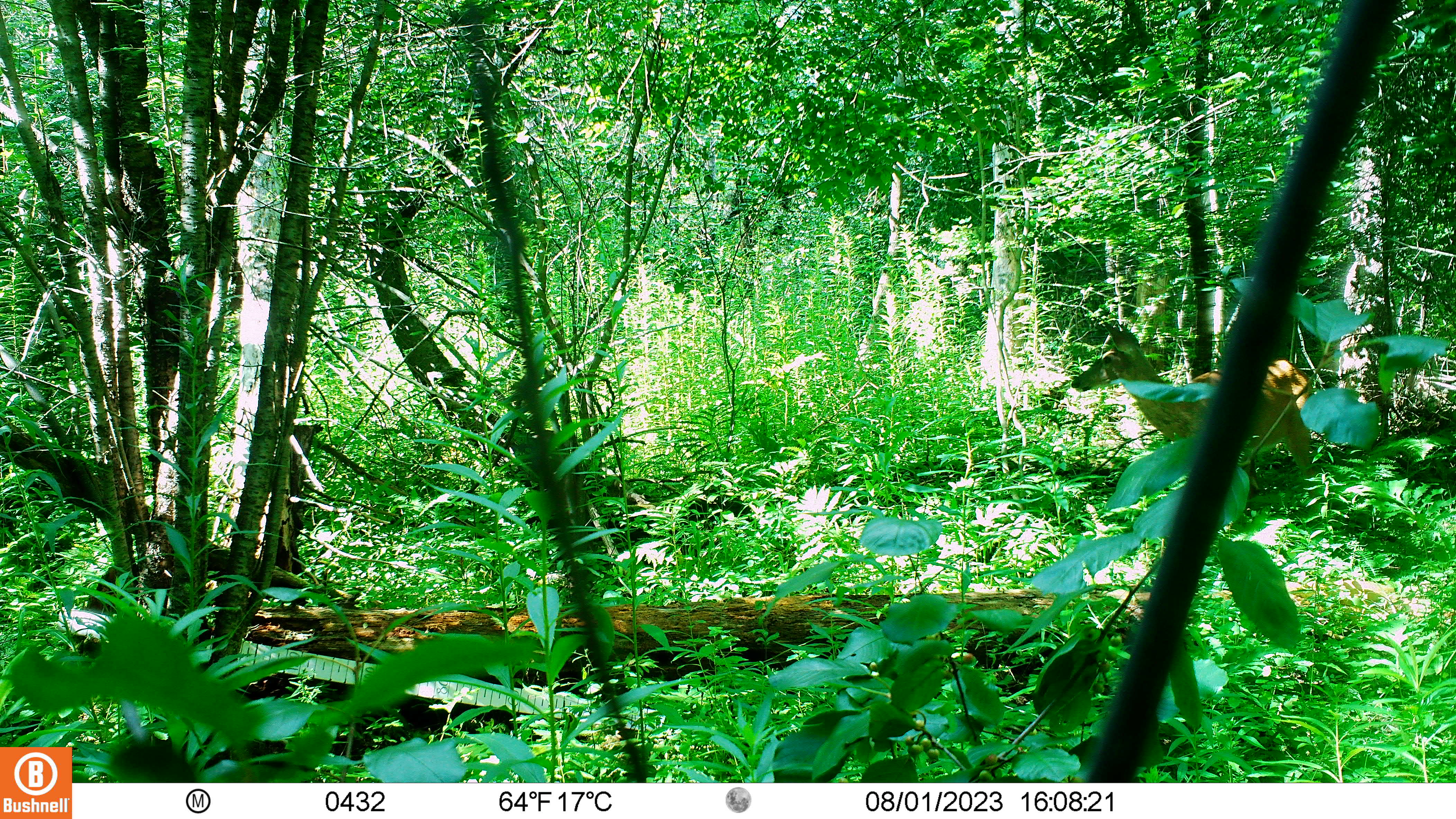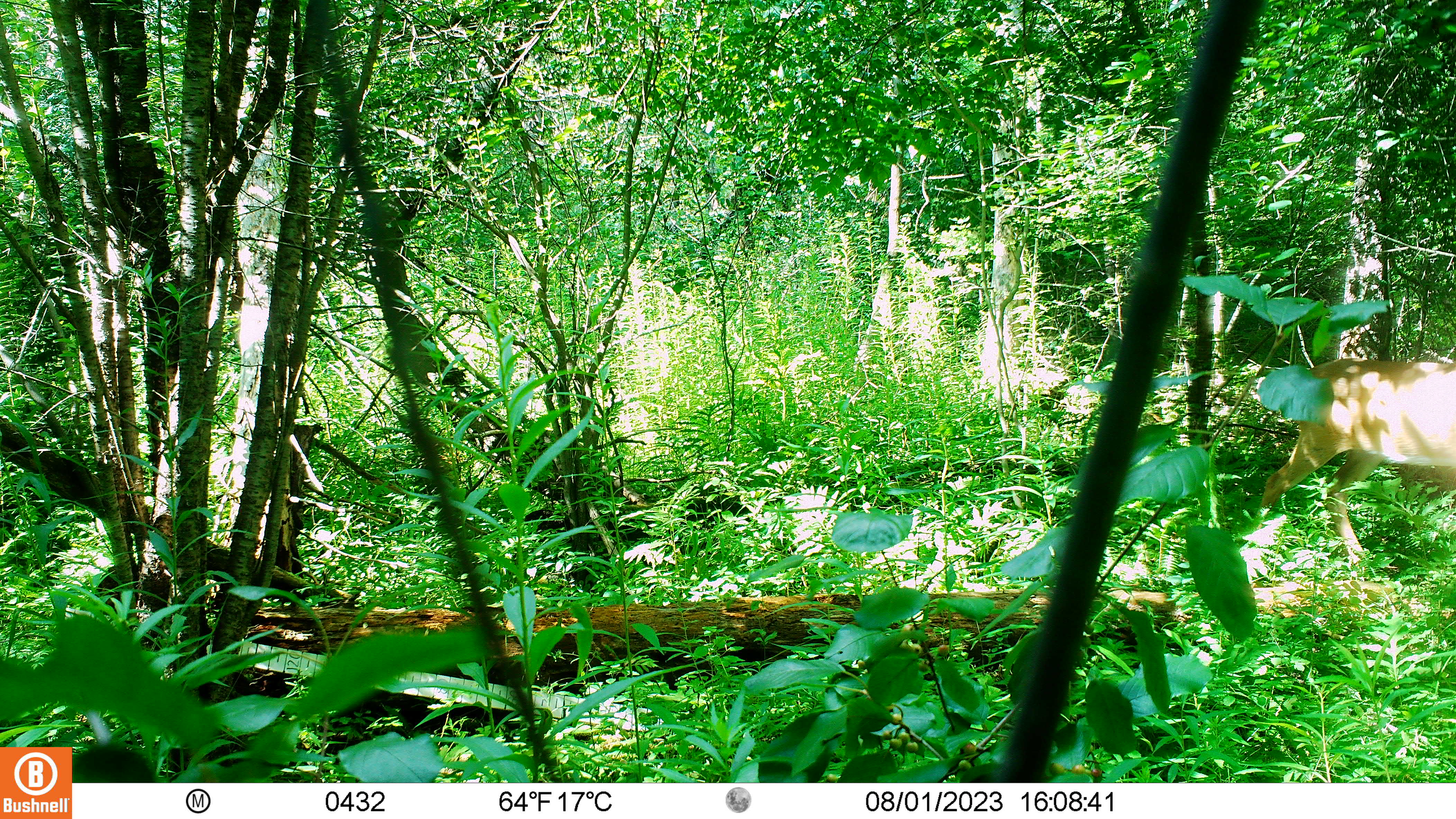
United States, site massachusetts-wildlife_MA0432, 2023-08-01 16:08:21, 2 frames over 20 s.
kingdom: Animalia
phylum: Chordata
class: Mammalia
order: Artiodactyla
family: Cervidae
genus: Odocoileus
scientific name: Odocoileus virginianus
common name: white-tailed deer